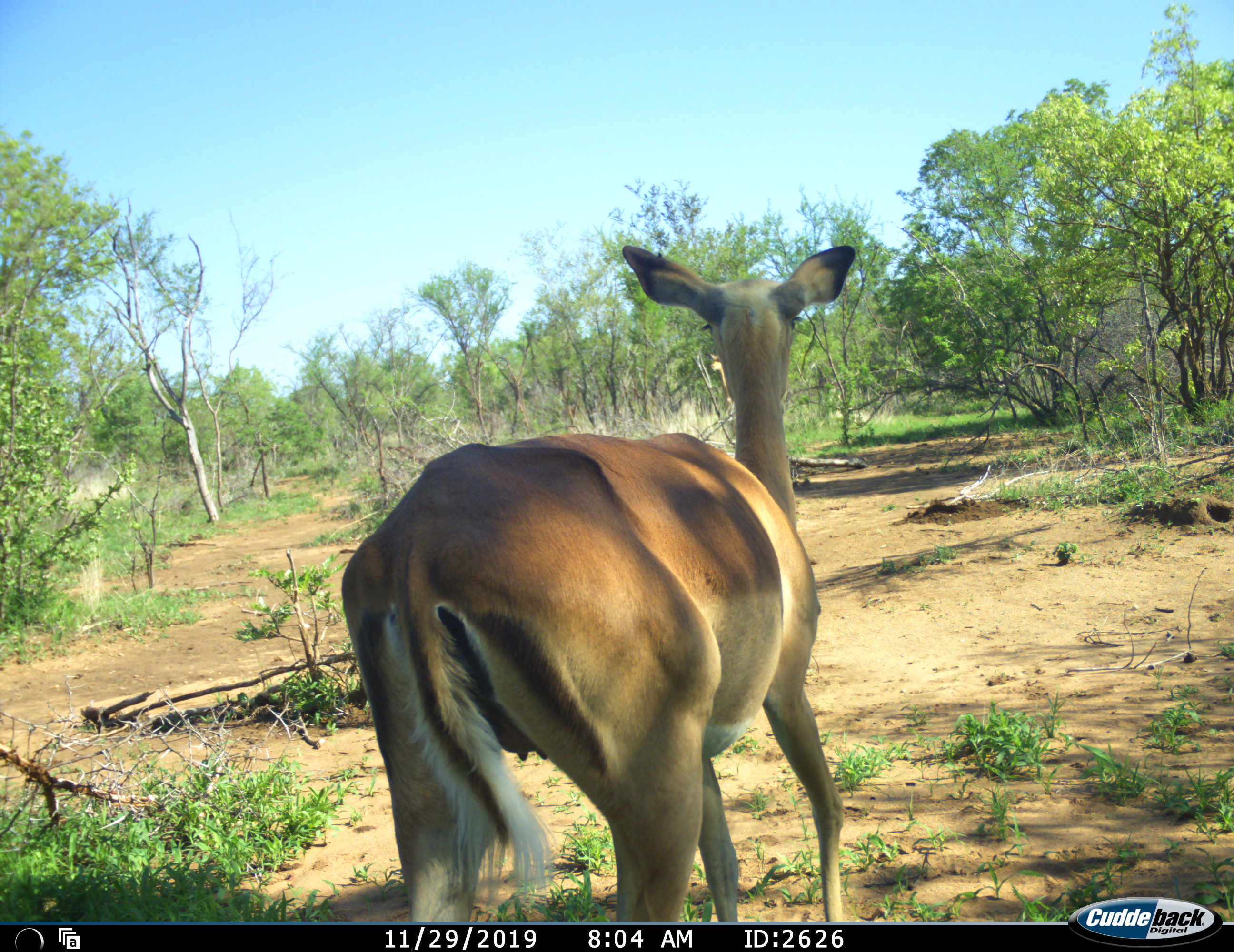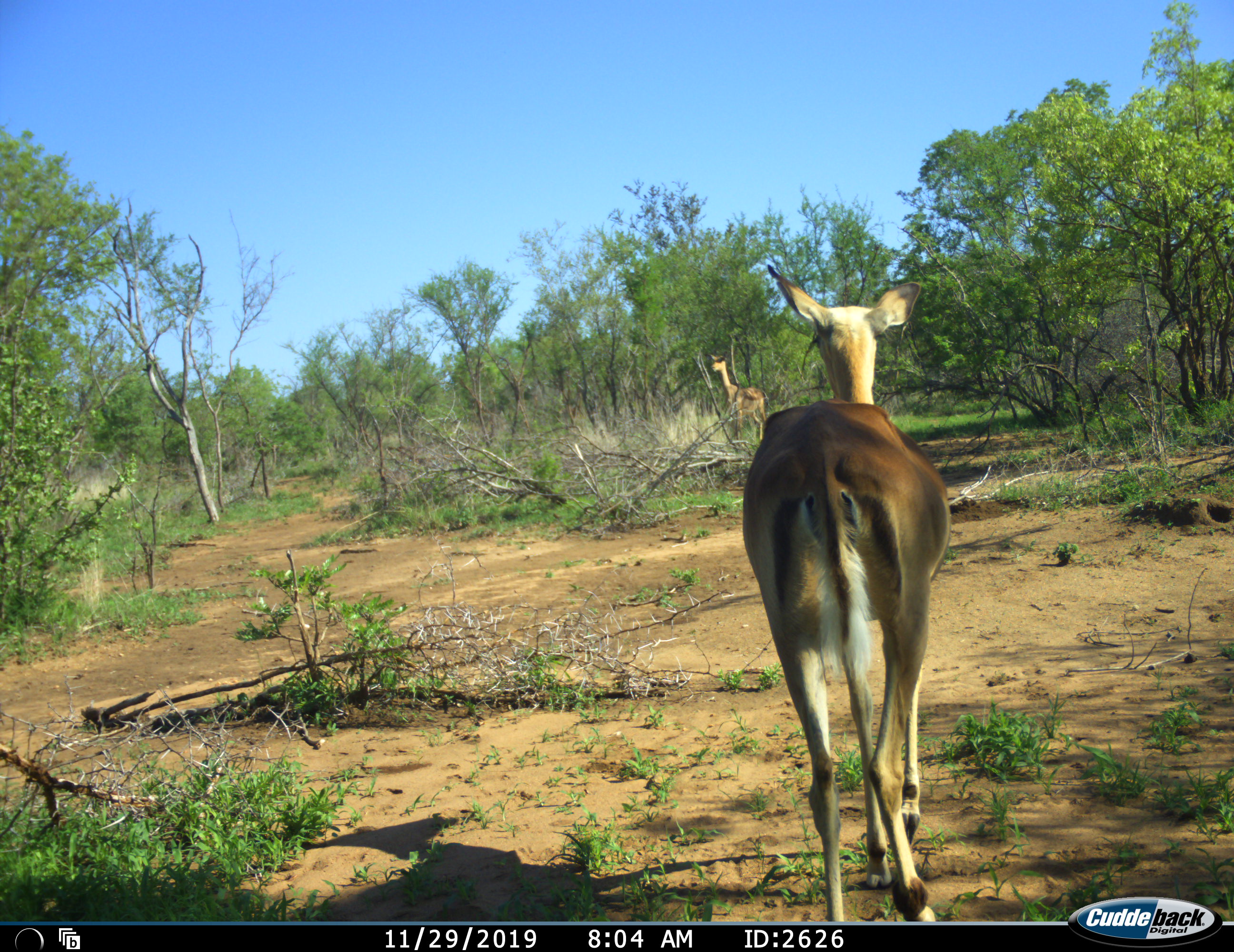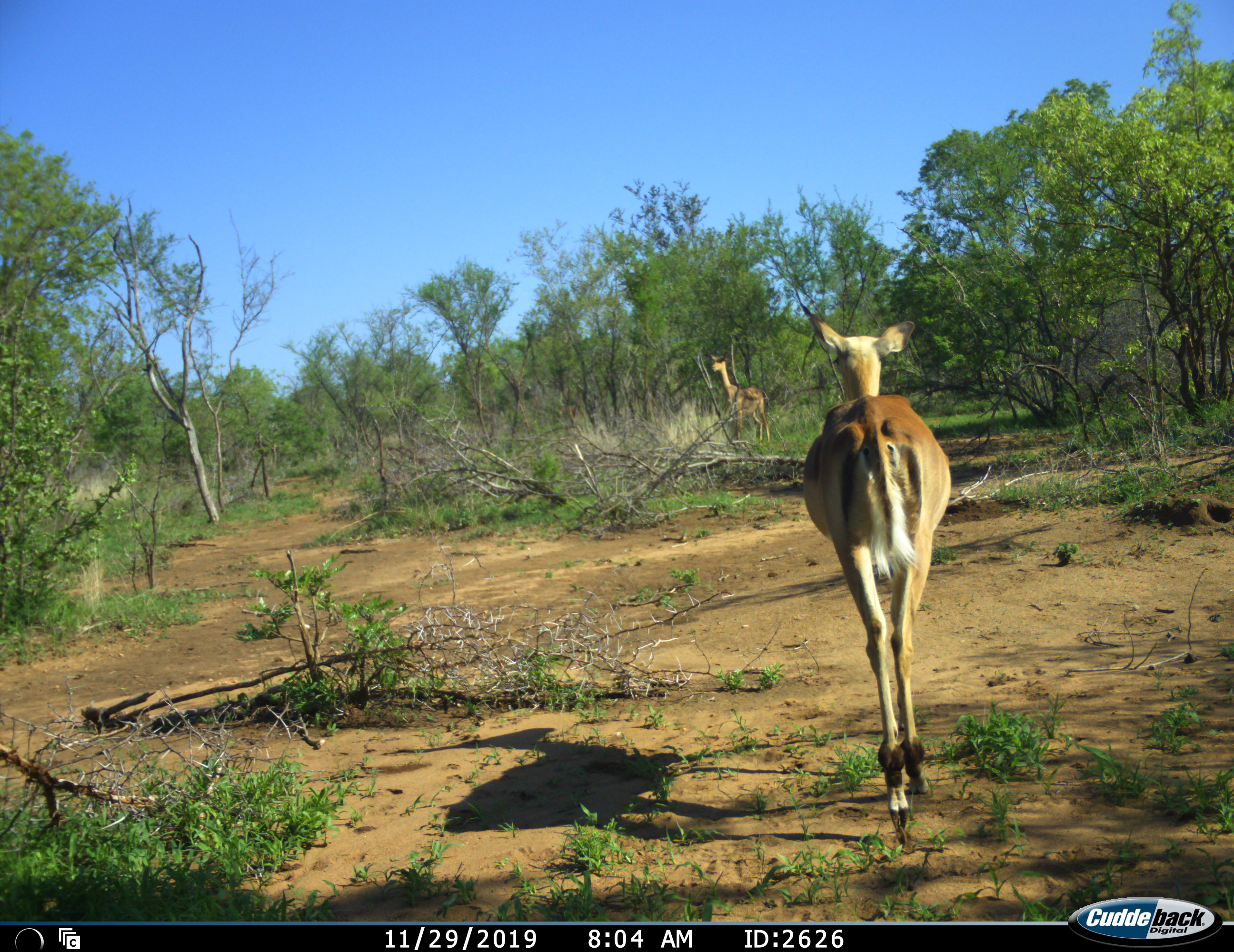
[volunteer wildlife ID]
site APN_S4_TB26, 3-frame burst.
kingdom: Animalia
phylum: Chordata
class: Mammalia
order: Artiodactyla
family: Bovidae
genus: Aepyceros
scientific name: Aepyceros melampus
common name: impala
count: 2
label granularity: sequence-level